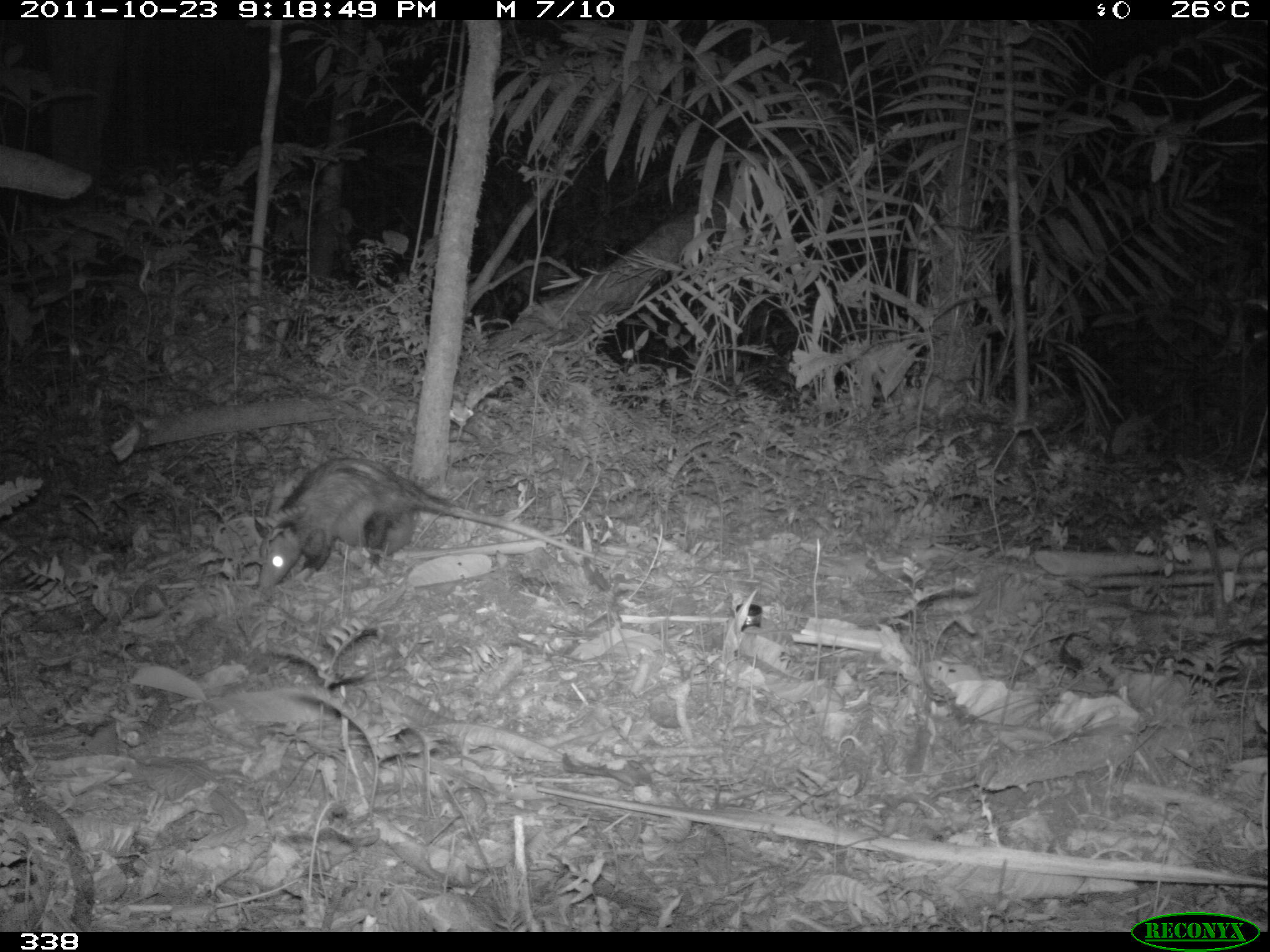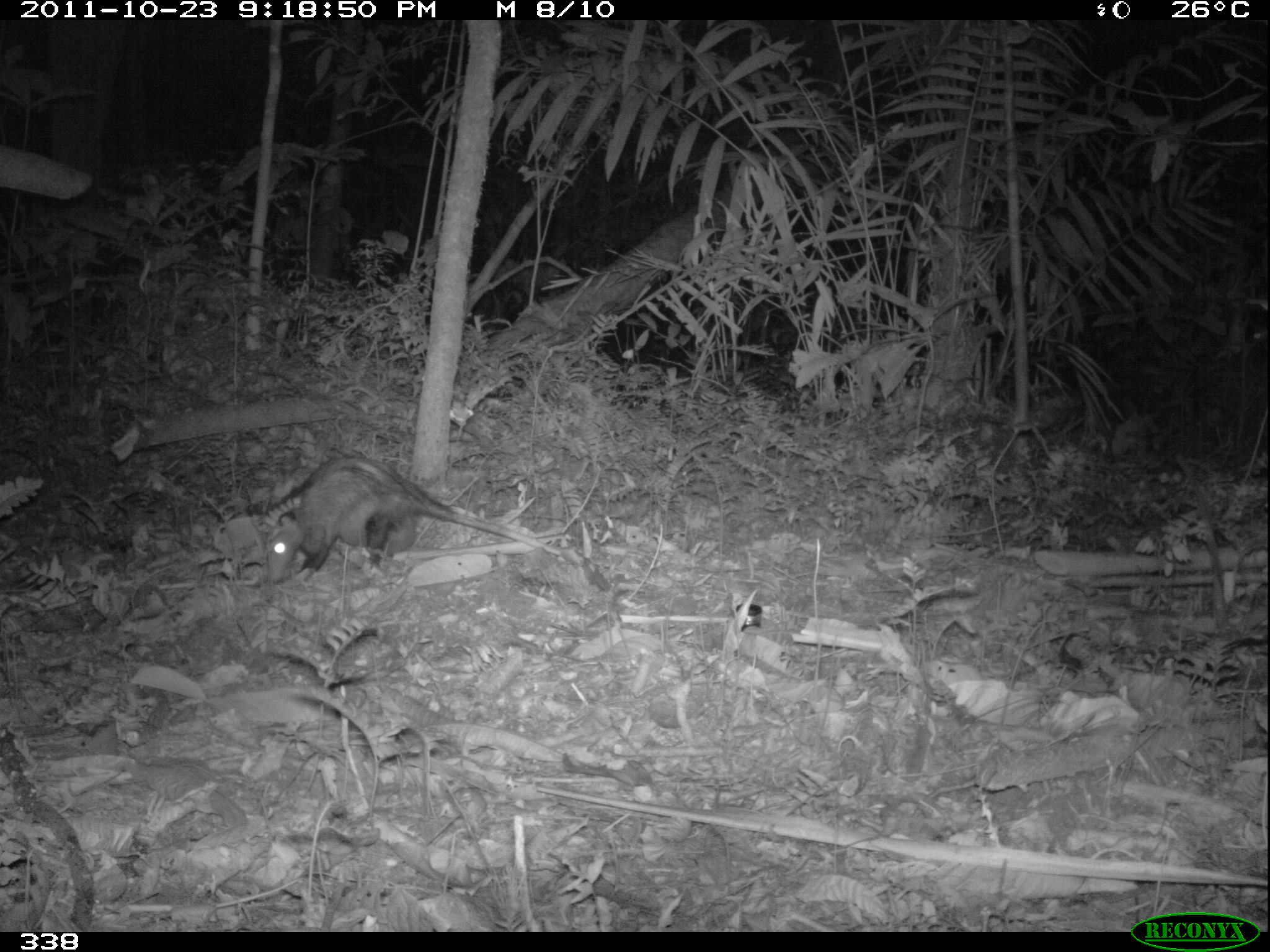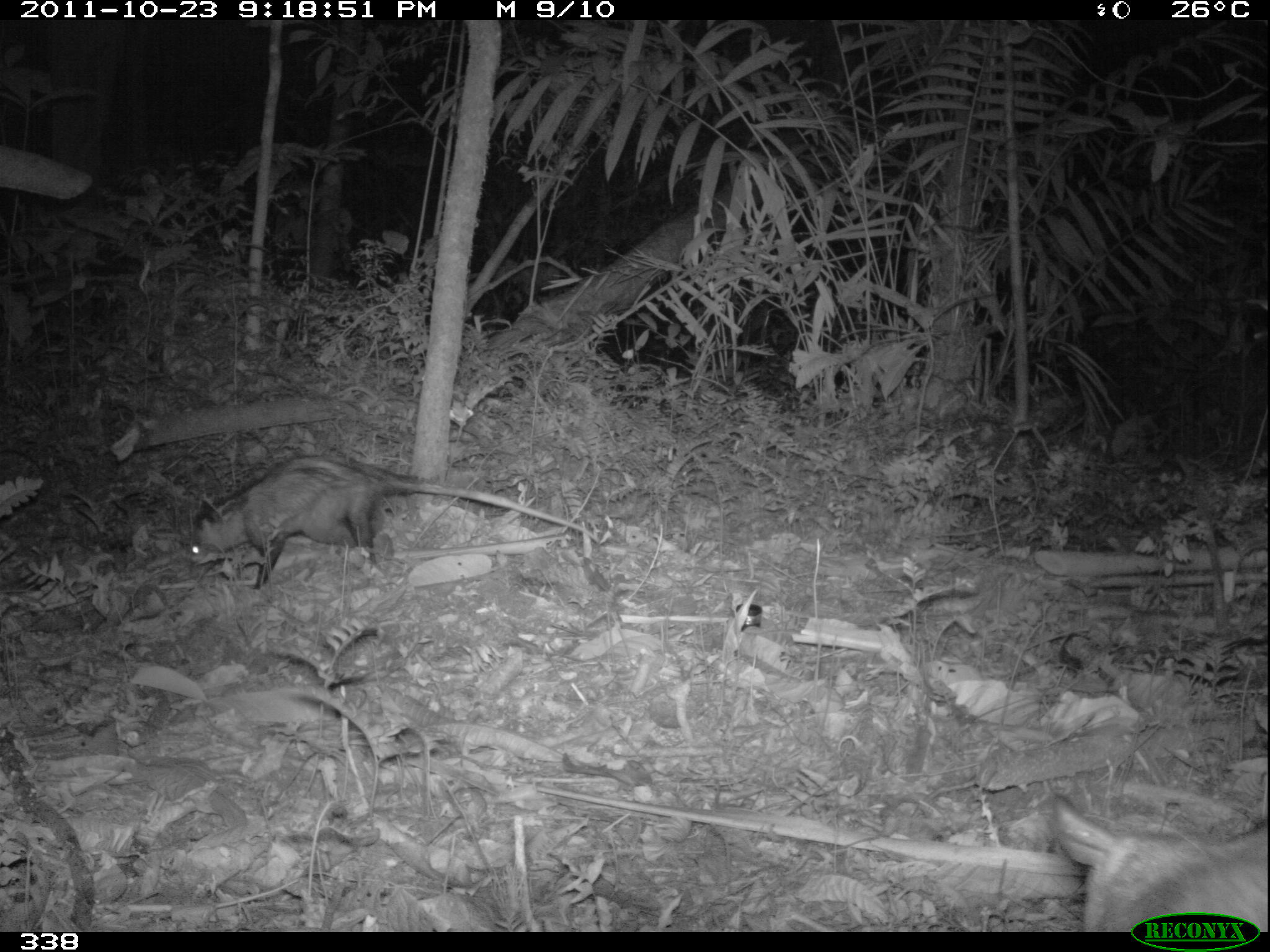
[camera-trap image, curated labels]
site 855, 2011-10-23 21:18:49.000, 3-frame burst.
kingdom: Animalia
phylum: Chordata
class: Mammalia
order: Didelphimorphia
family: Didelphidae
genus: Didelphis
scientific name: Didelphis marsupialis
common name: southern opossum